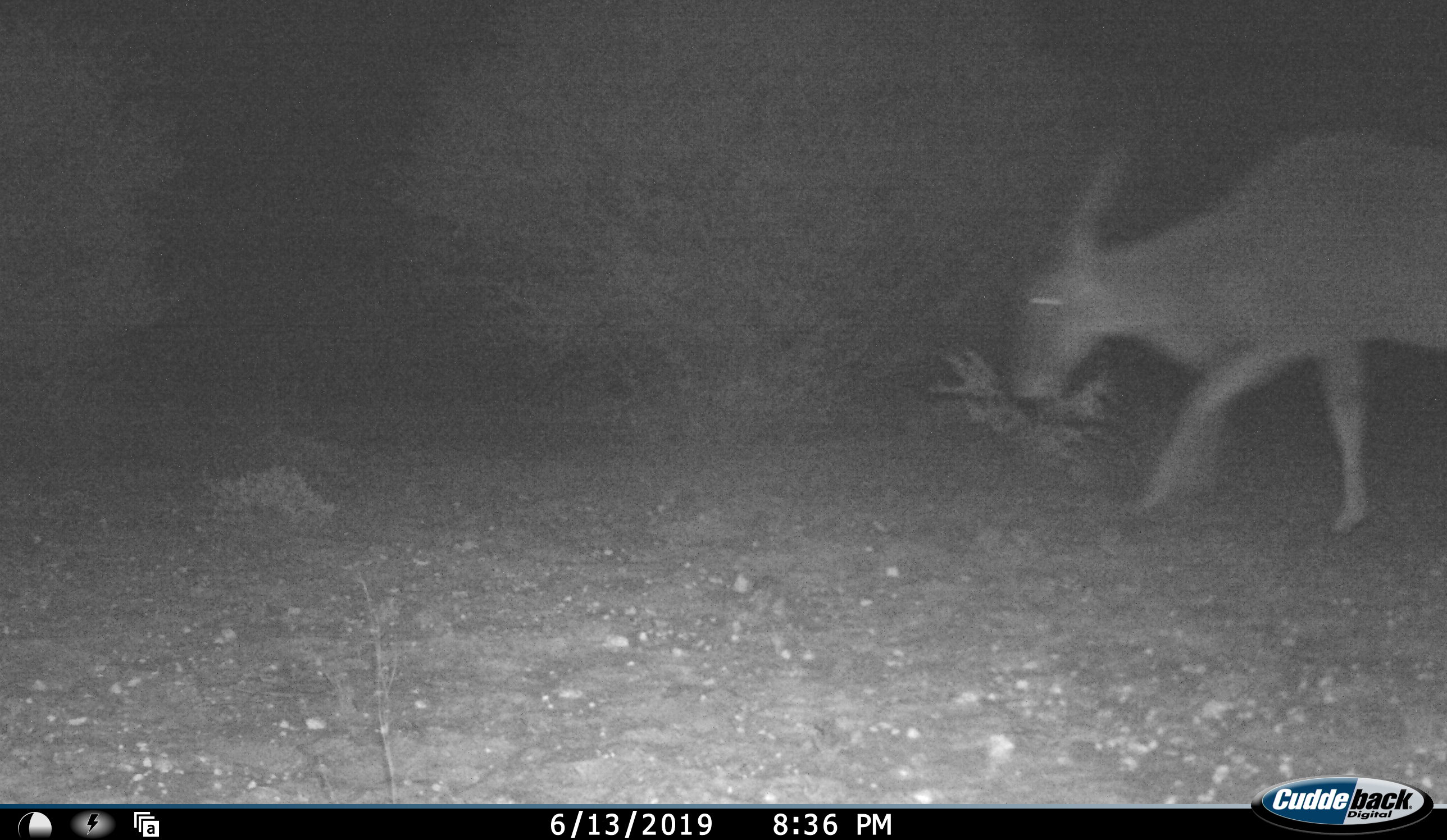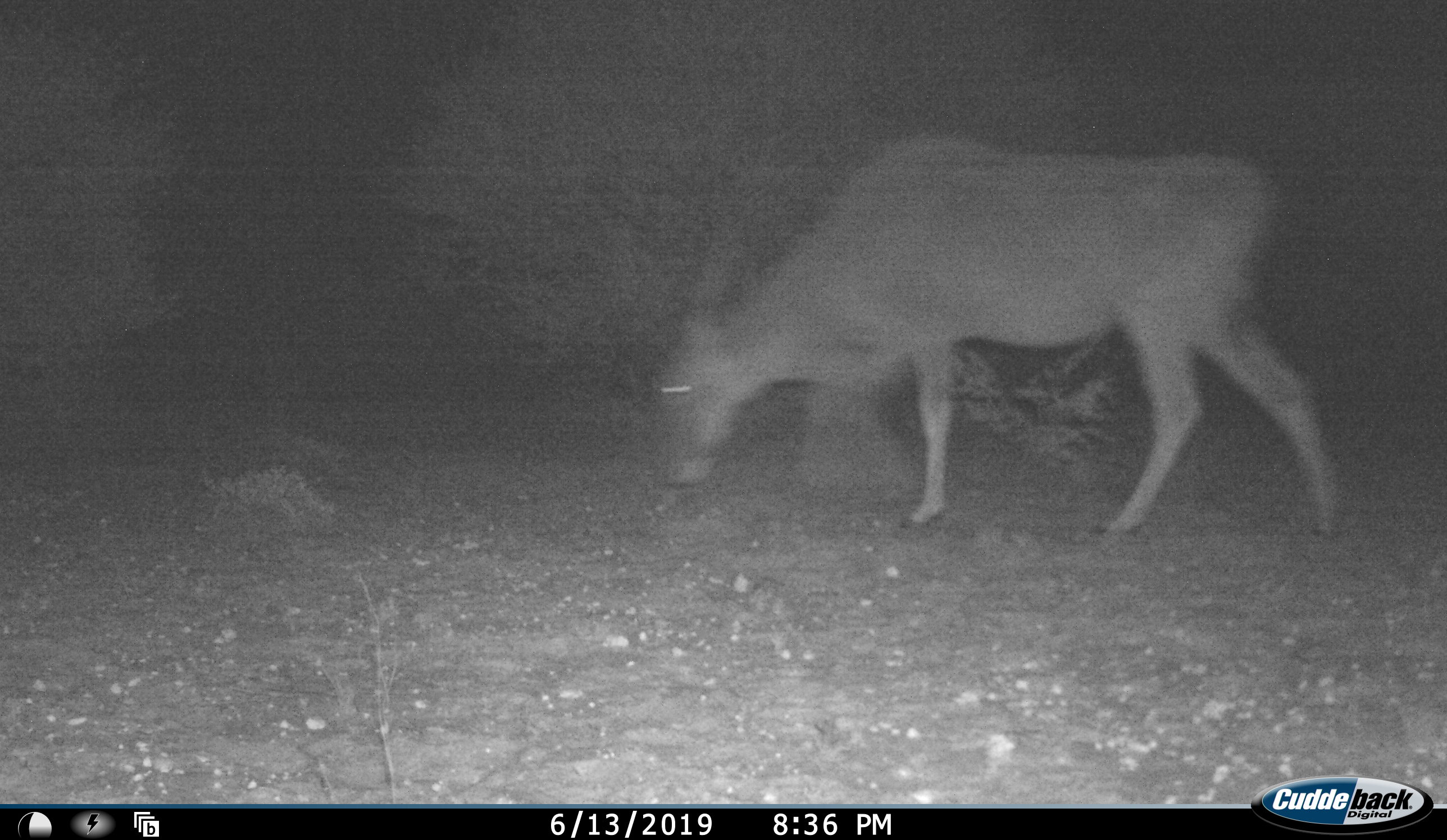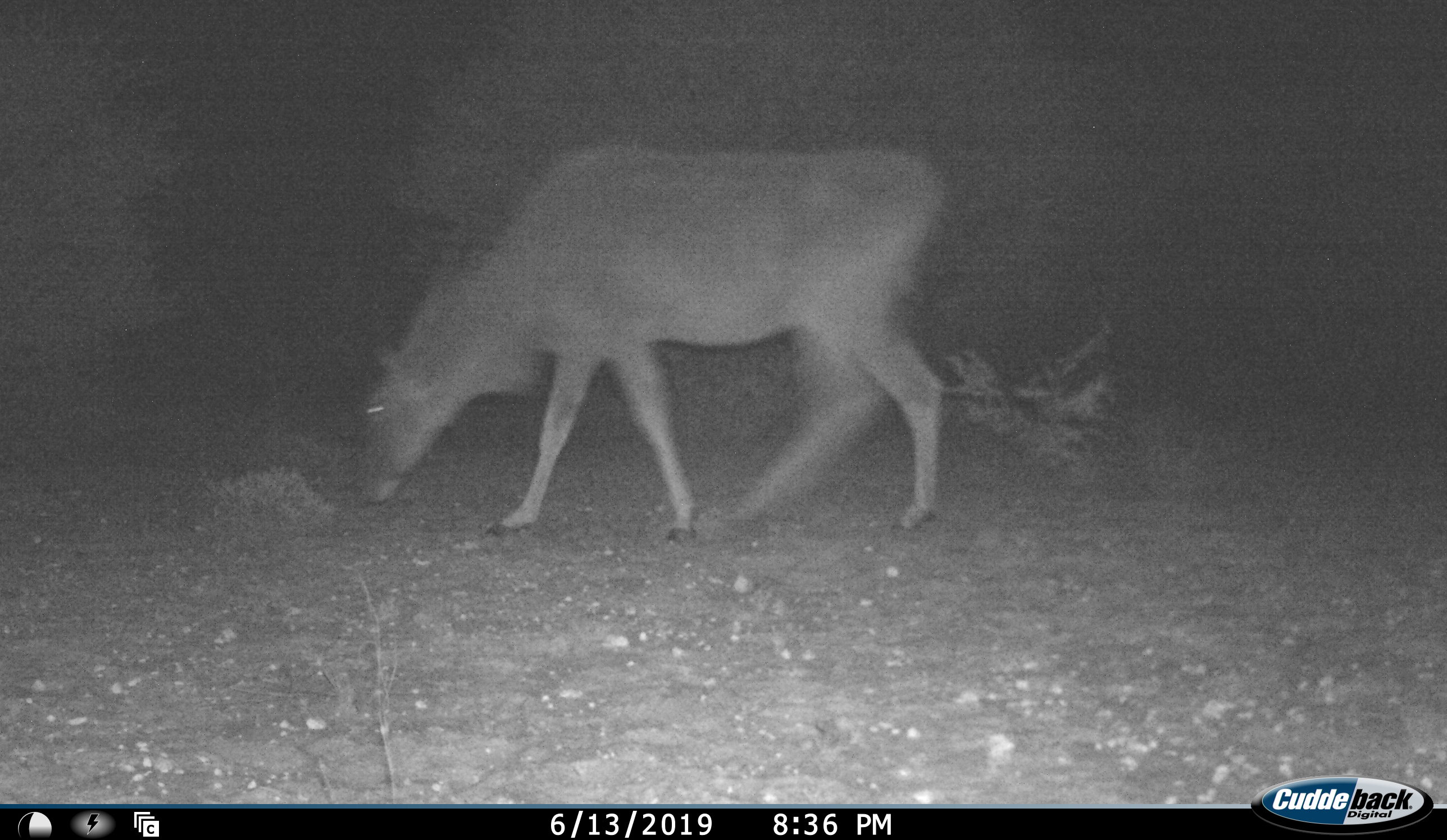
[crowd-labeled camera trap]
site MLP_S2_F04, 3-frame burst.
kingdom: Animalia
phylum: Chordata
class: Mammalia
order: Artiodactyla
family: Bovidae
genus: Tragelaphus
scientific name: Tragelaphus oryx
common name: eland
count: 1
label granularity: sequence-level